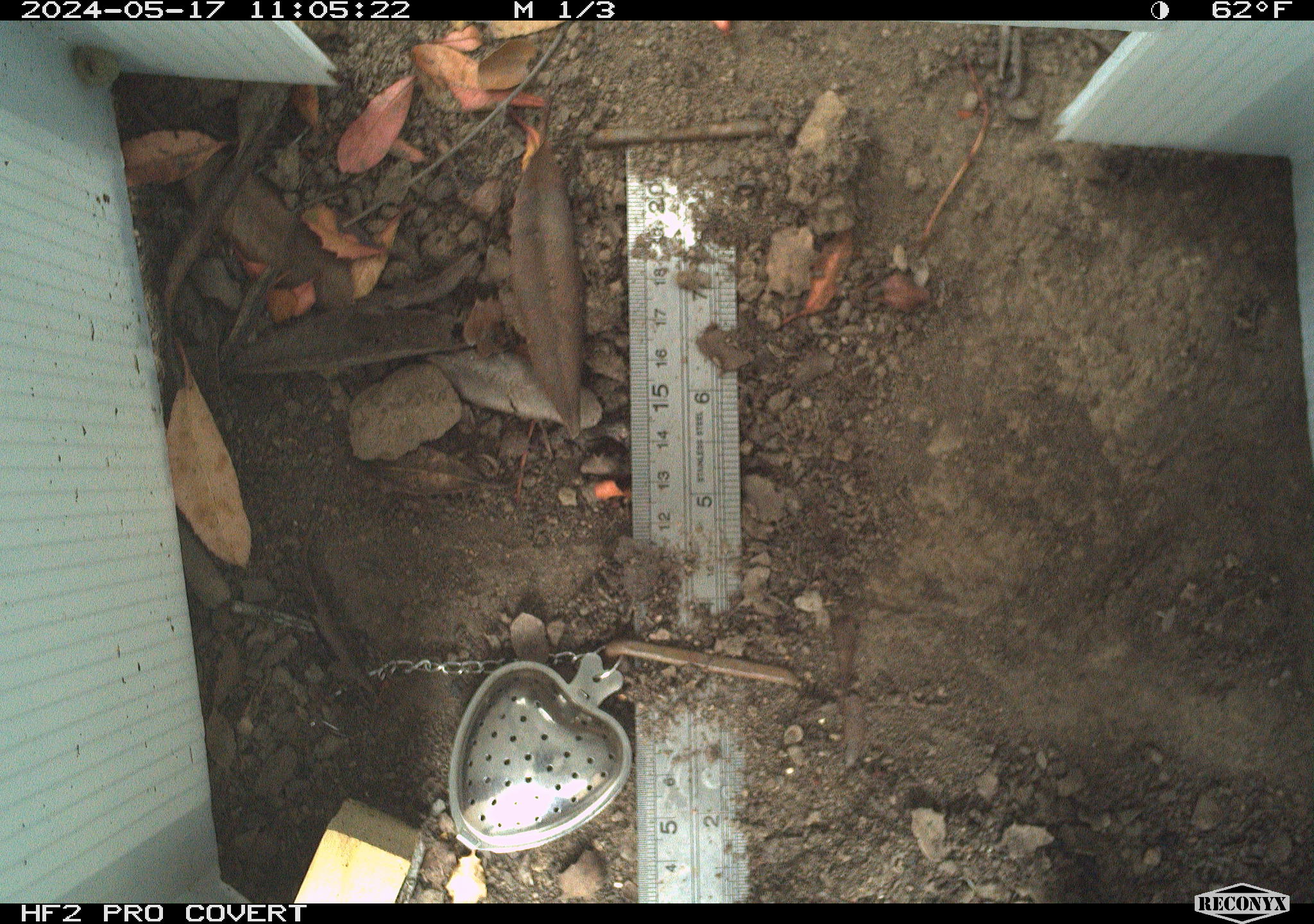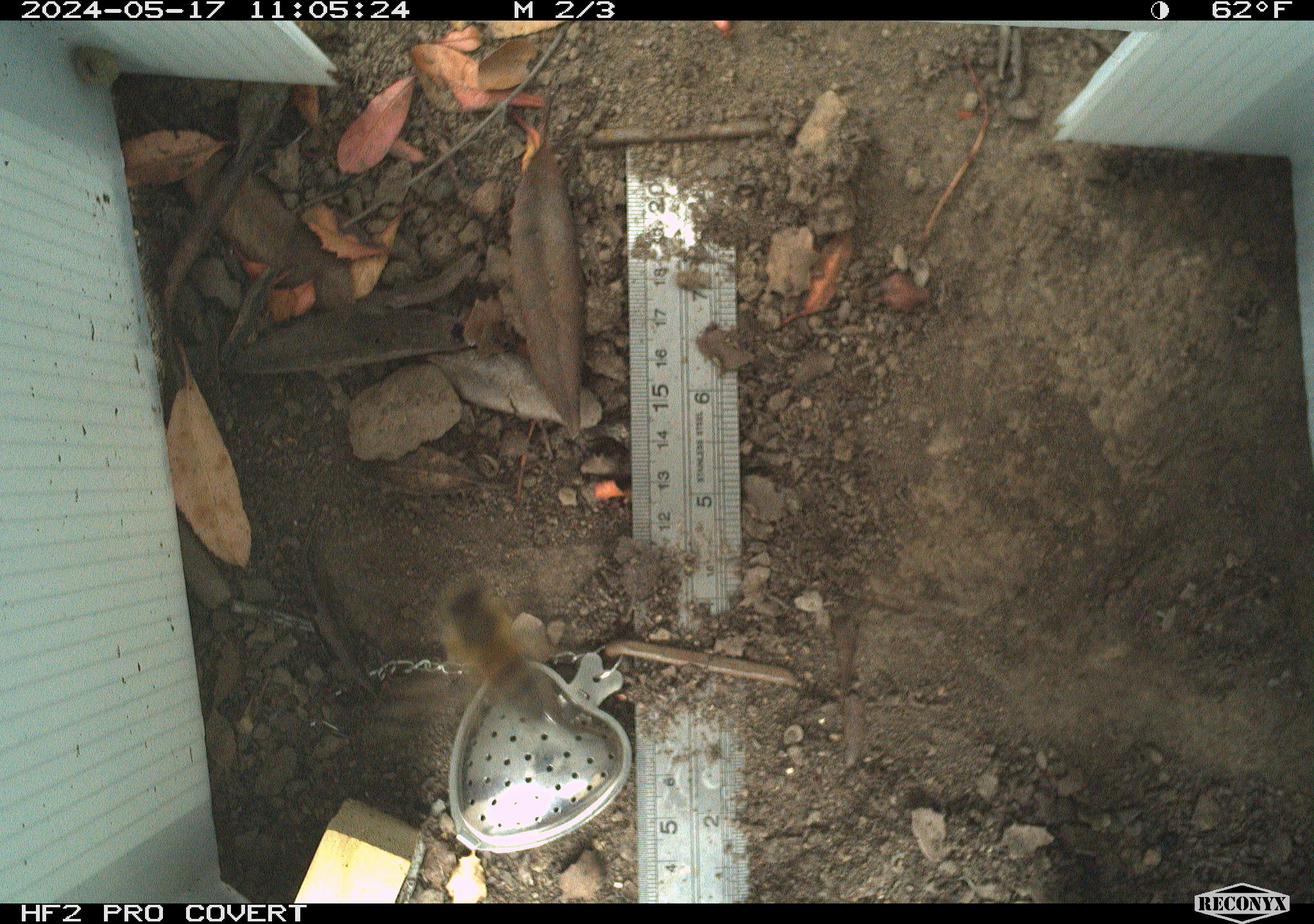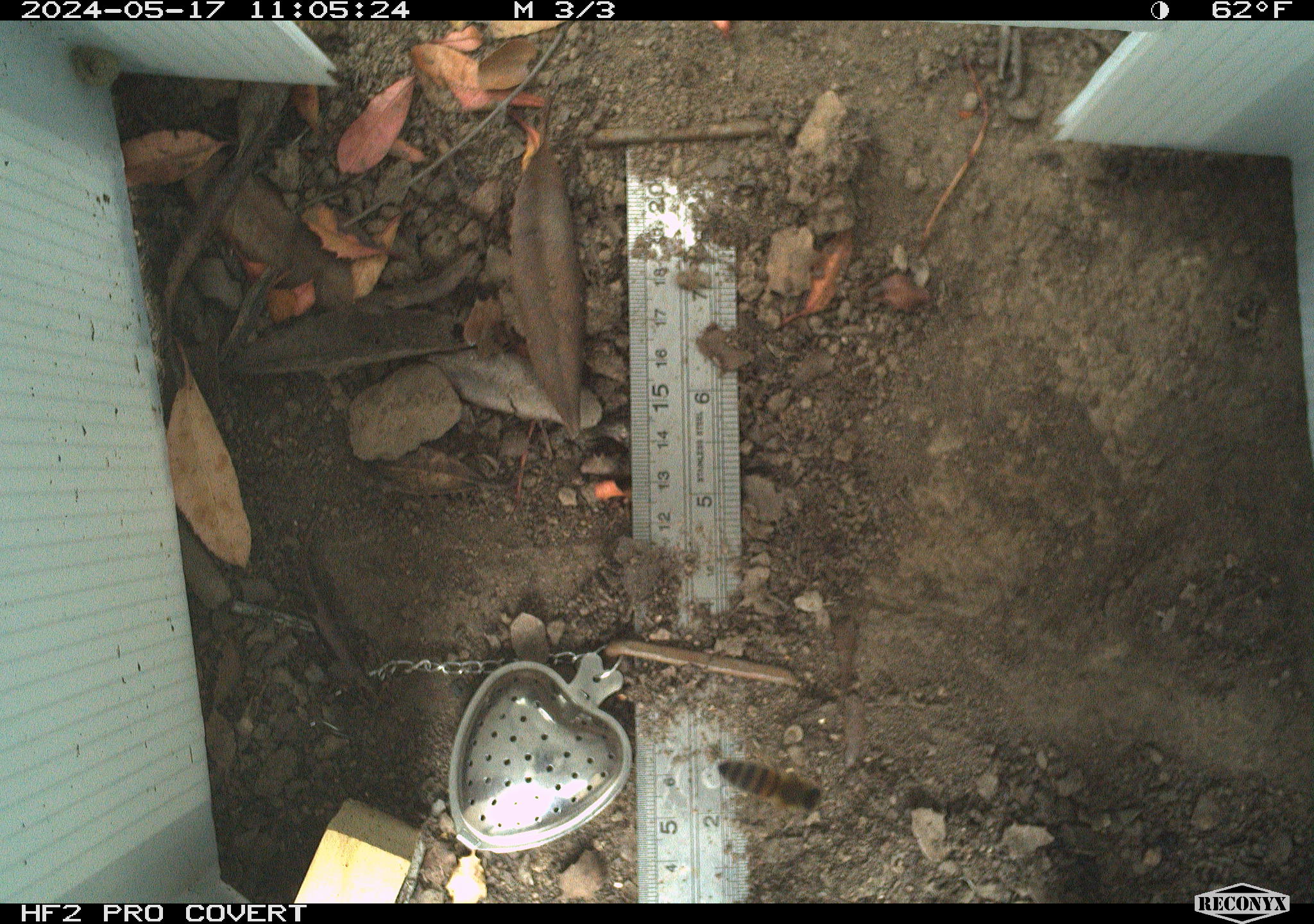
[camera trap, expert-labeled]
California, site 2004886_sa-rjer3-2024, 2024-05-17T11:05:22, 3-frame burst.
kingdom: Animalia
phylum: Arthropoda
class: Insecta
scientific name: Insecta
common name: insect